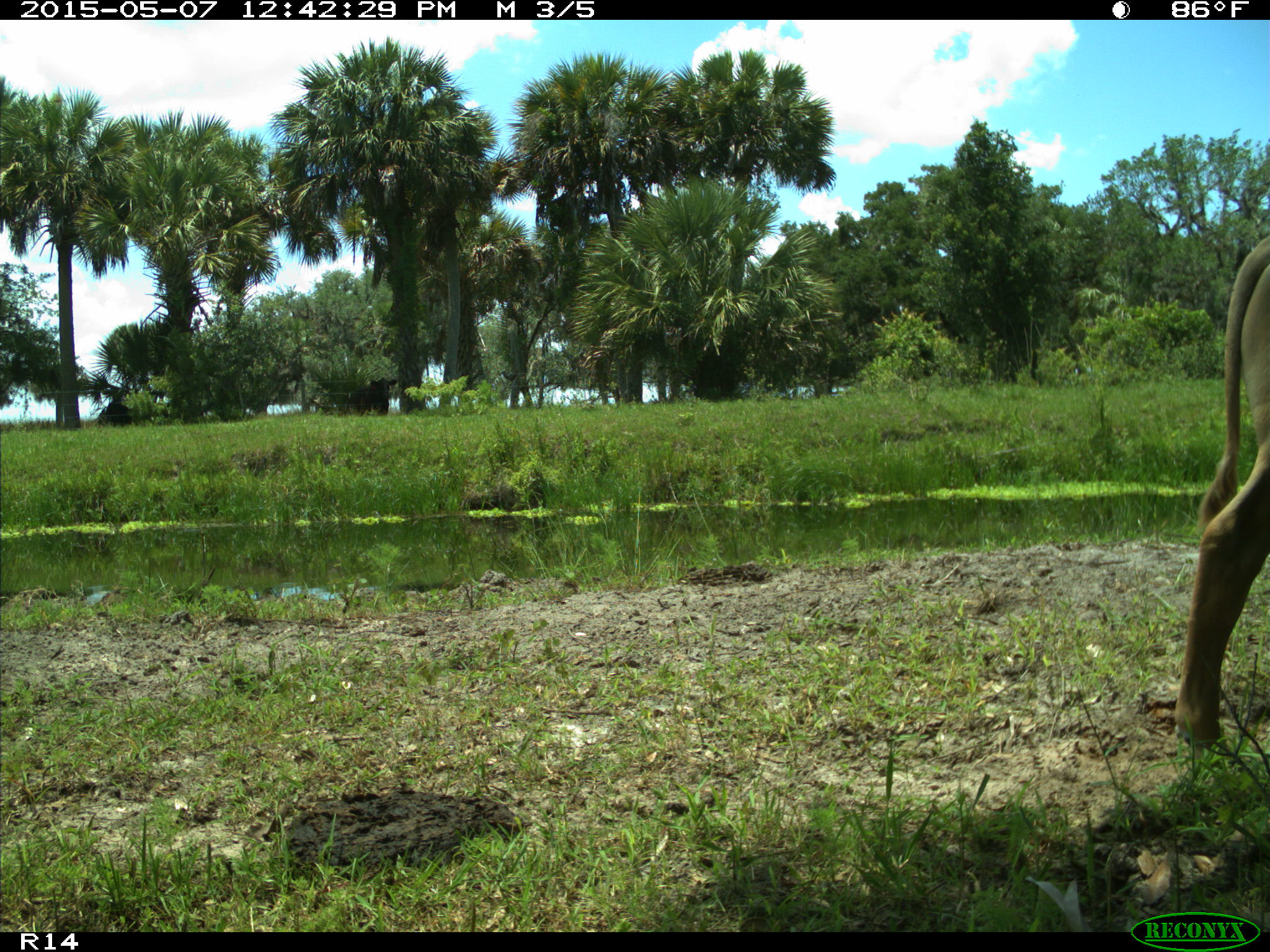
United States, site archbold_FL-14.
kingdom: Animalia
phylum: Chordata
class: Mammalia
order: Artiodactyla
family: Bovidae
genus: Bos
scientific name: Bos taurus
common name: domestic cow